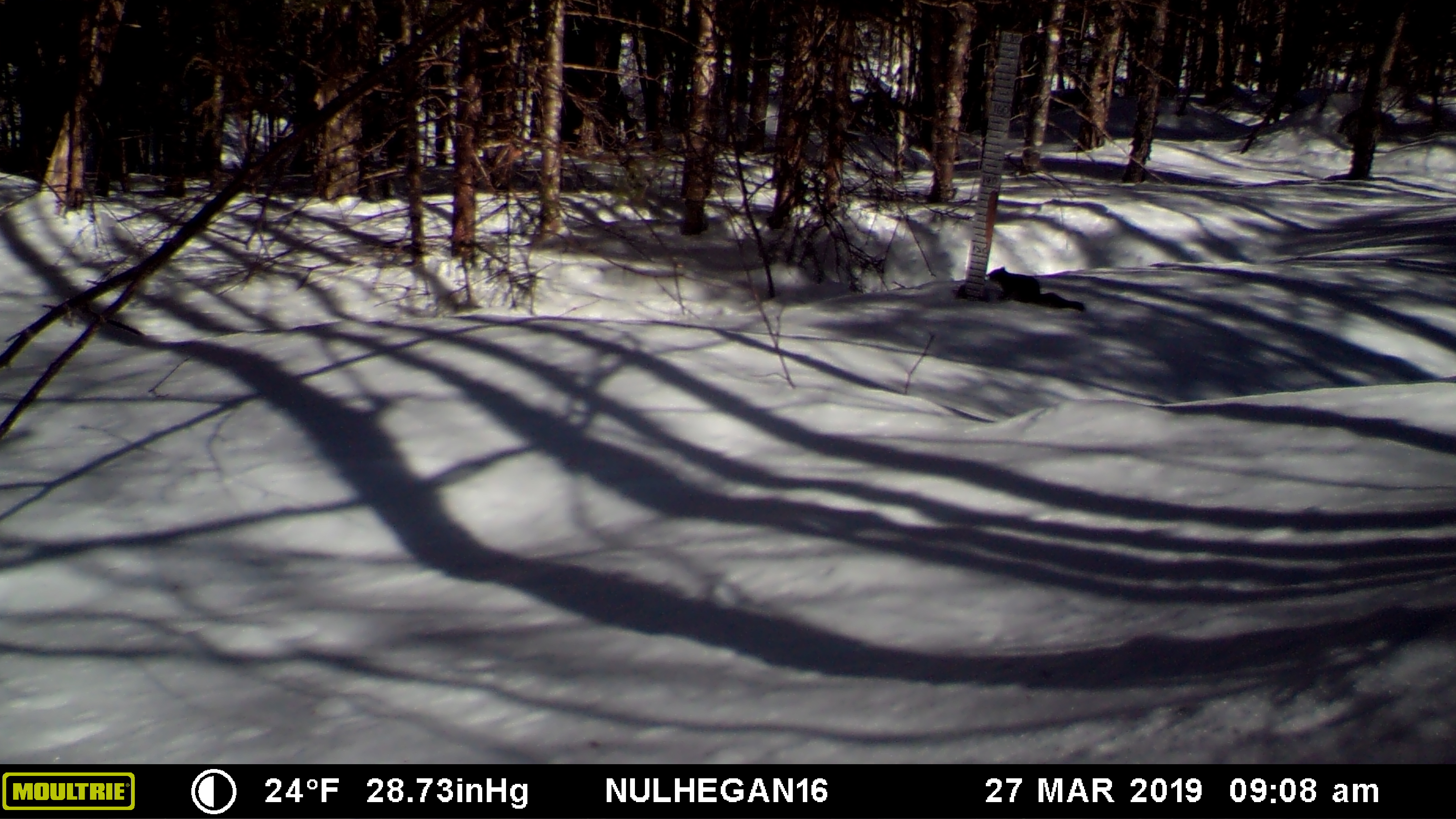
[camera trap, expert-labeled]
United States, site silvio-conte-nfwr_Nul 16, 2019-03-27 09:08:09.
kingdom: Animalia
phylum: Chordata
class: Mammalia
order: Rodentia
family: Sciuridae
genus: Tamiasciurus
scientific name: Tamiasciurus hudsonicus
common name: red squirrel